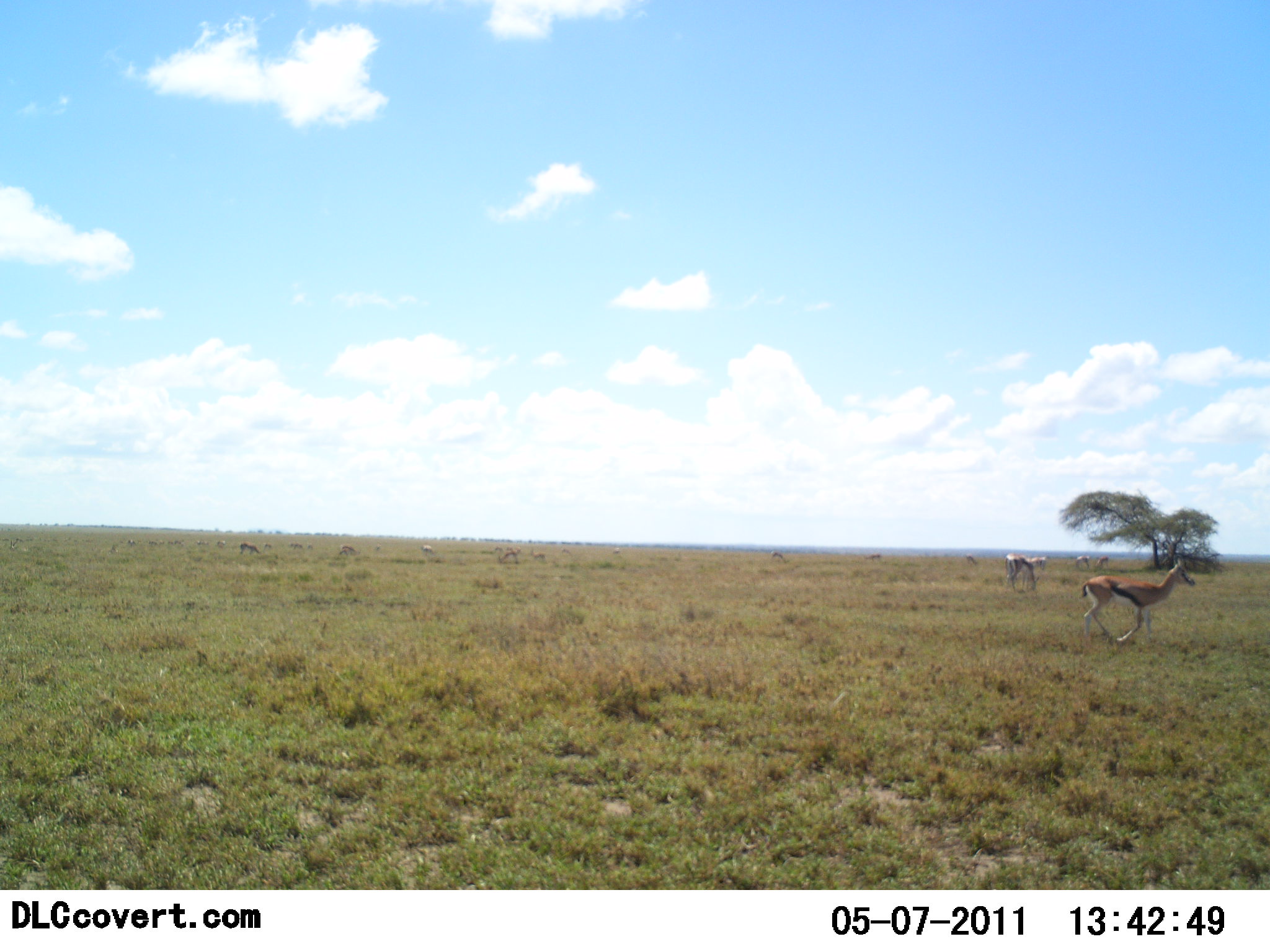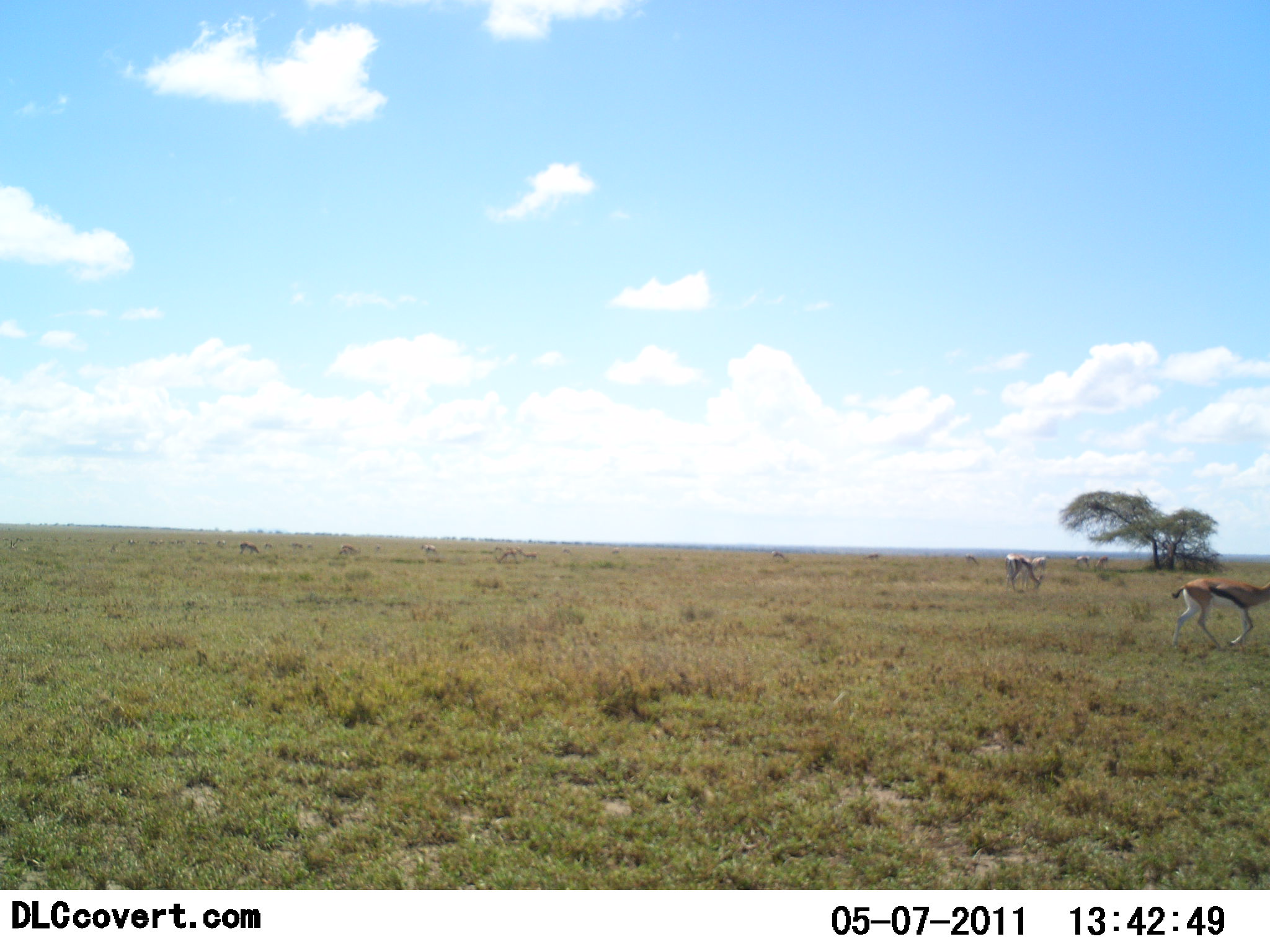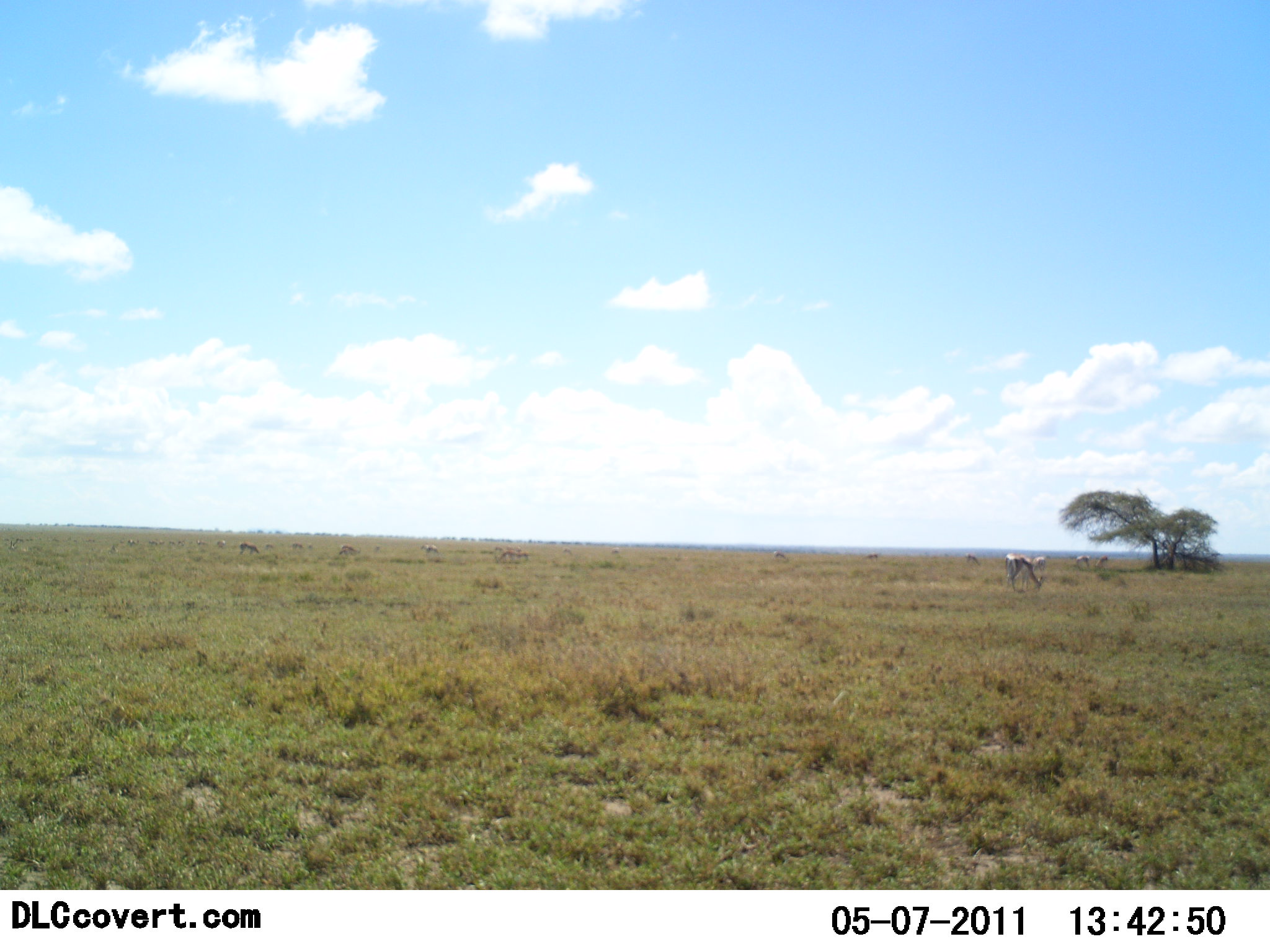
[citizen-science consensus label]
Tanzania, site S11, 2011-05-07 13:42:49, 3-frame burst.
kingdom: Animalia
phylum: Chordata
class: Mammalia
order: Artiodactyla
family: Bovidae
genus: Eudorcas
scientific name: Eudorcas thomsonii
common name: thomson's gazelle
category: gazellethomsons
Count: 11-50.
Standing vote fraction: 50%.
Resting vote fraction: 0%.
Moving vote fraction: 90%.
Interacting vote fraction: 0%.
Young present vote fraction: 0%.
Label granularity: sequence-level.